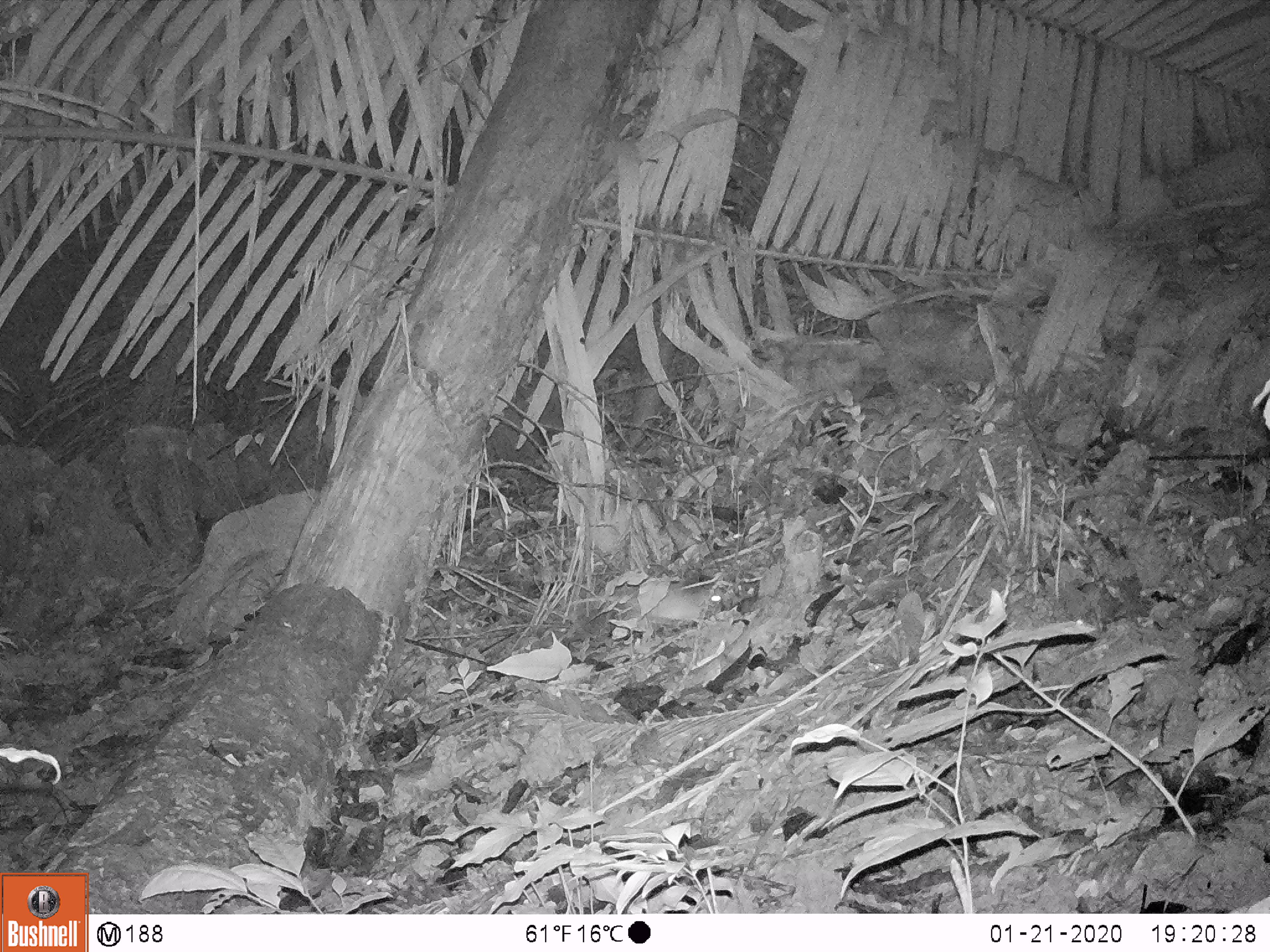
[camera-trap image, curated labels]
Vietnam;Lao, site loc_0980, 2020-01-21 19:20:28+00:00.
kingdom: Animalia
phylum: Chordata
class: Mammalia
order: Rodentia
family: Muridae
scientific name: Muridae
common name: old-world mice and rats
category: unidentified murid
Unidentified murid (old-world mice and rats) (Muridae). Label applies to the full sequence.